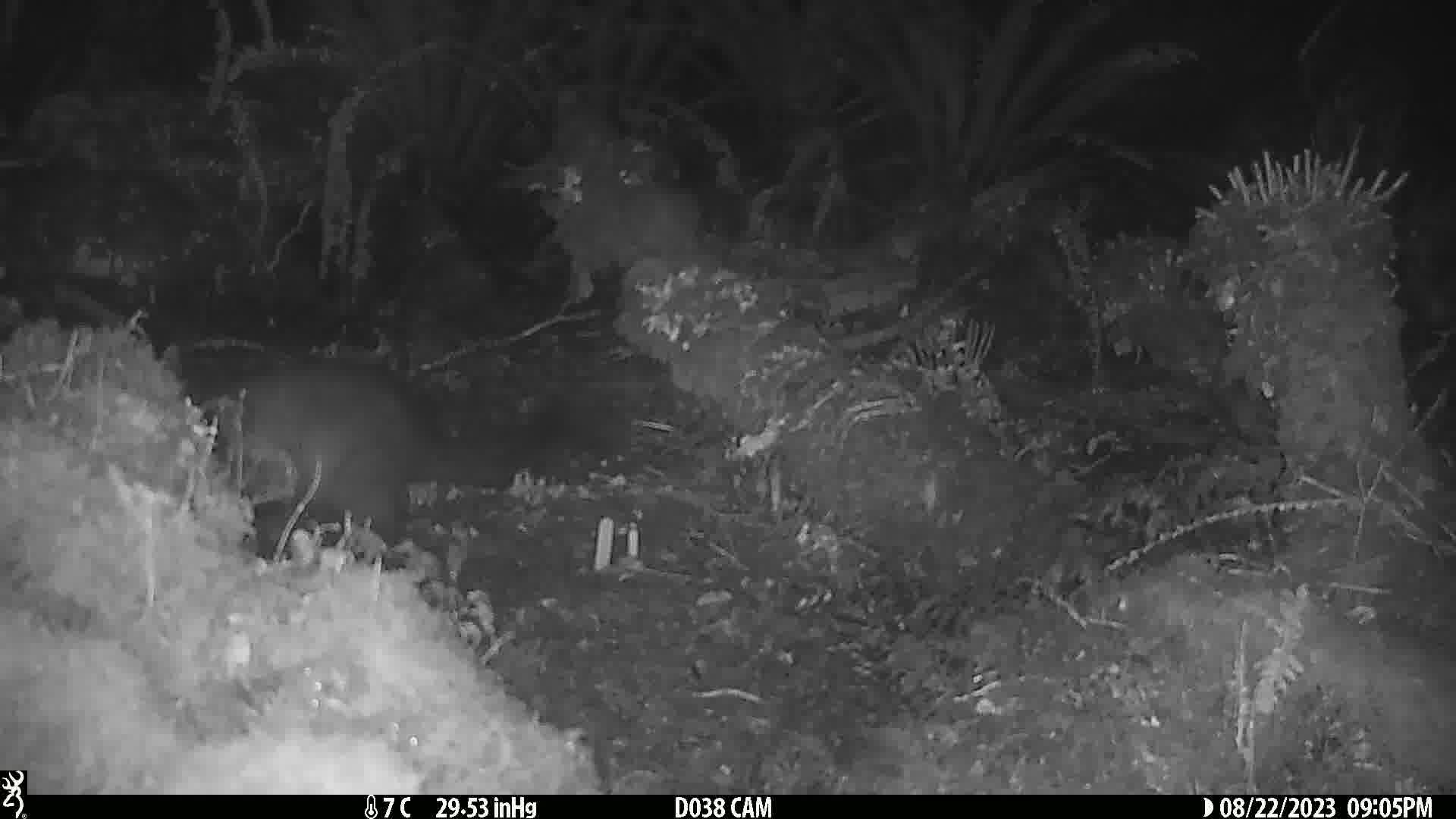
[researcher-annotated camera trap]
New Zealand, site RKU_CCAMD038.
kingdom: Animalia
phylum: Chordata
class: Mammalia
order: Diprotodontia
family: Phalangeridae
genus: Trichosurus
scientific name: Trichosurus vulpecula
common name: common brushtail possum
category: possum